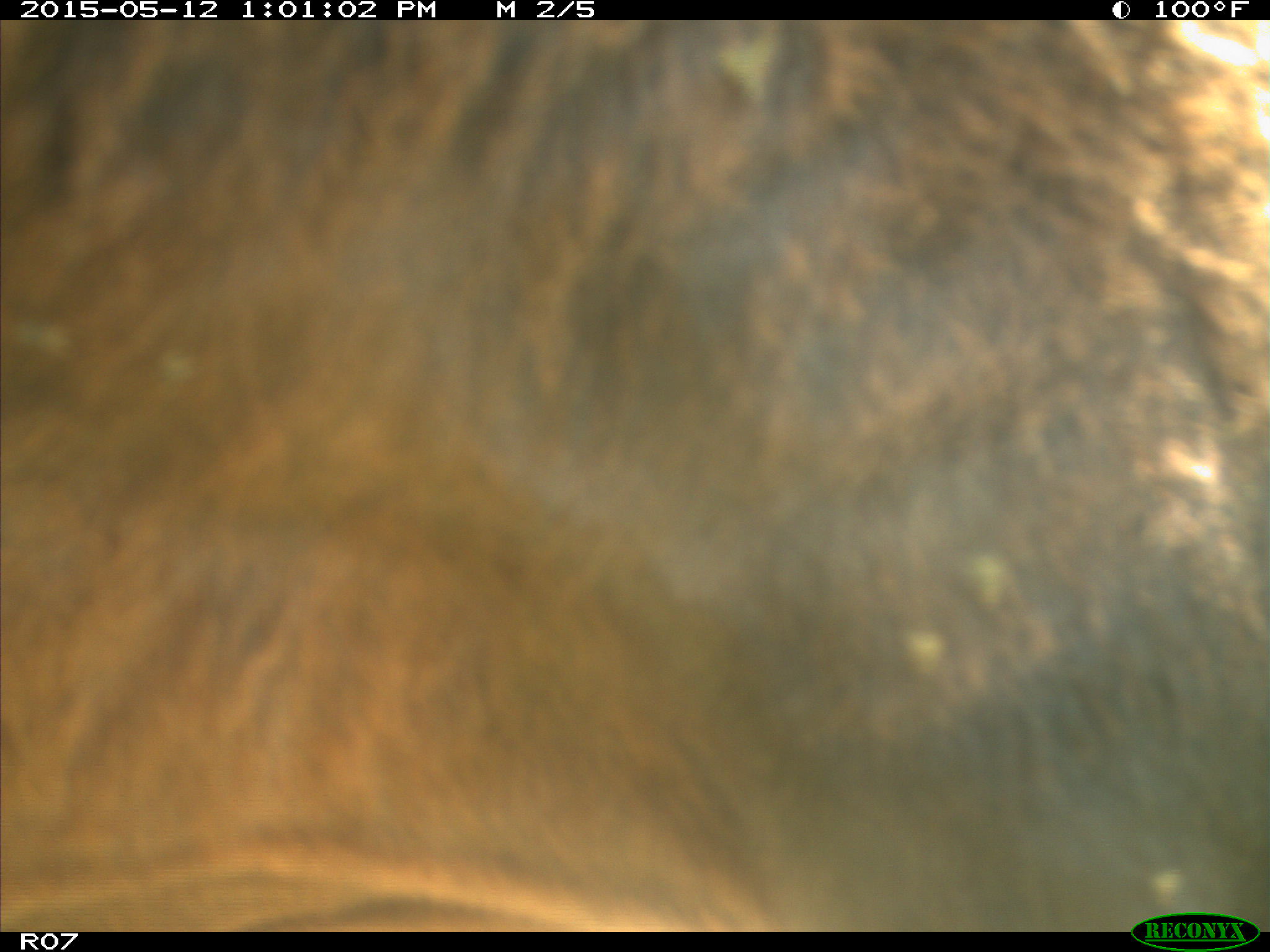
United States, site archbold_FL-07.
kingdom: Animalia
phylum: Chordata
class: Mammalia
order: Artiodactyla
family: Bovidae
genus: Bos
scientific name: Bos taurus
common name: domestic cow